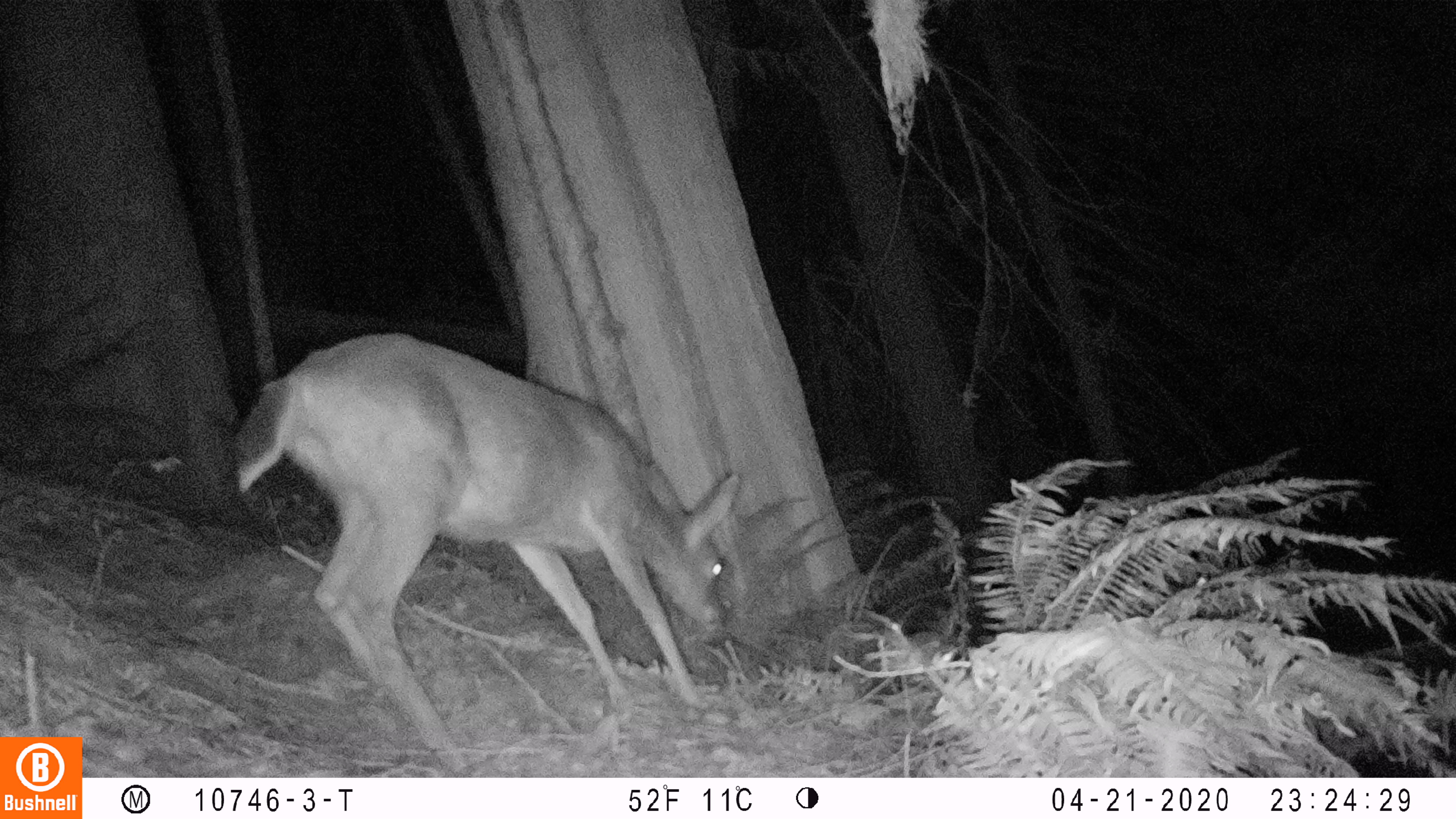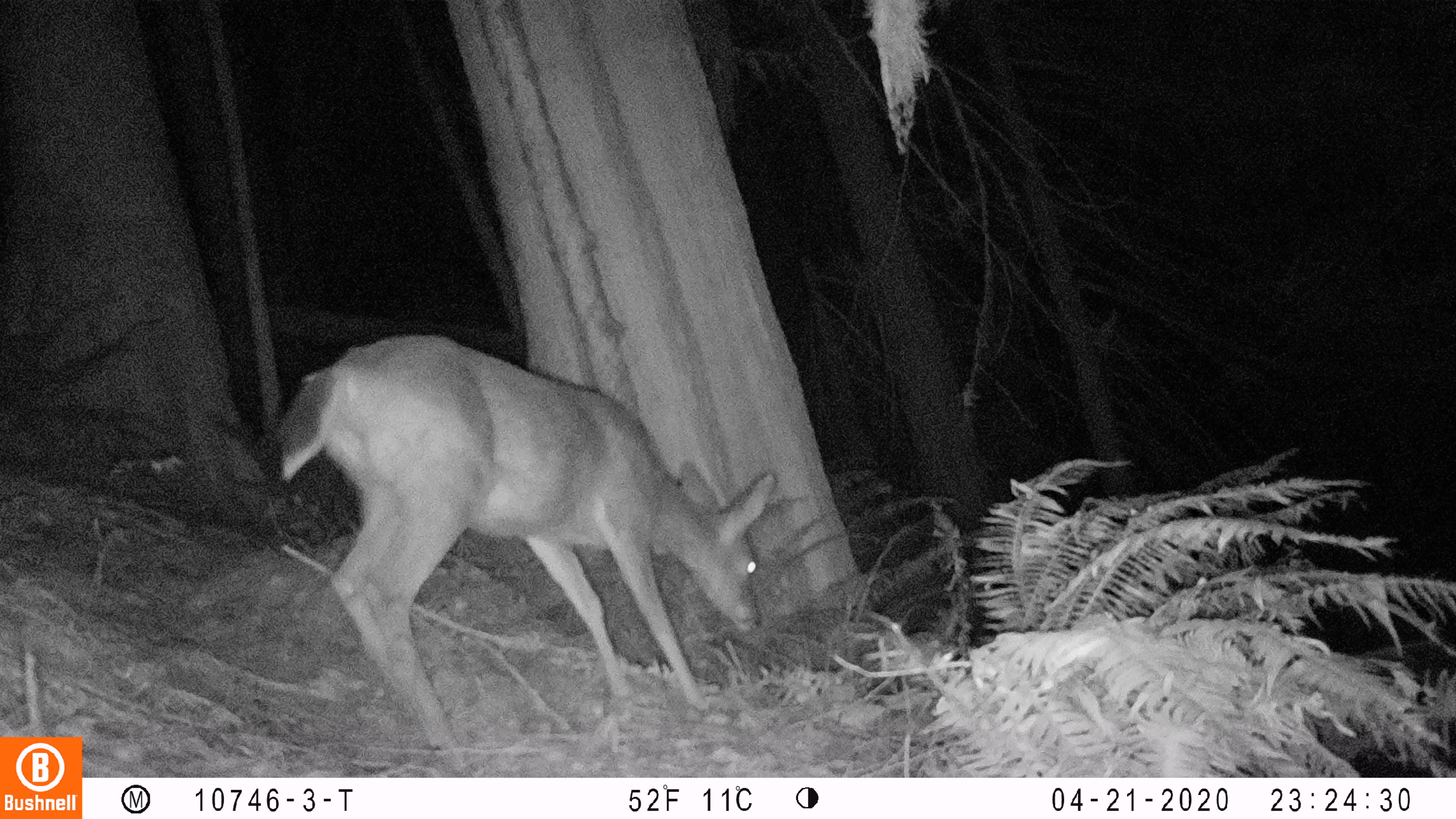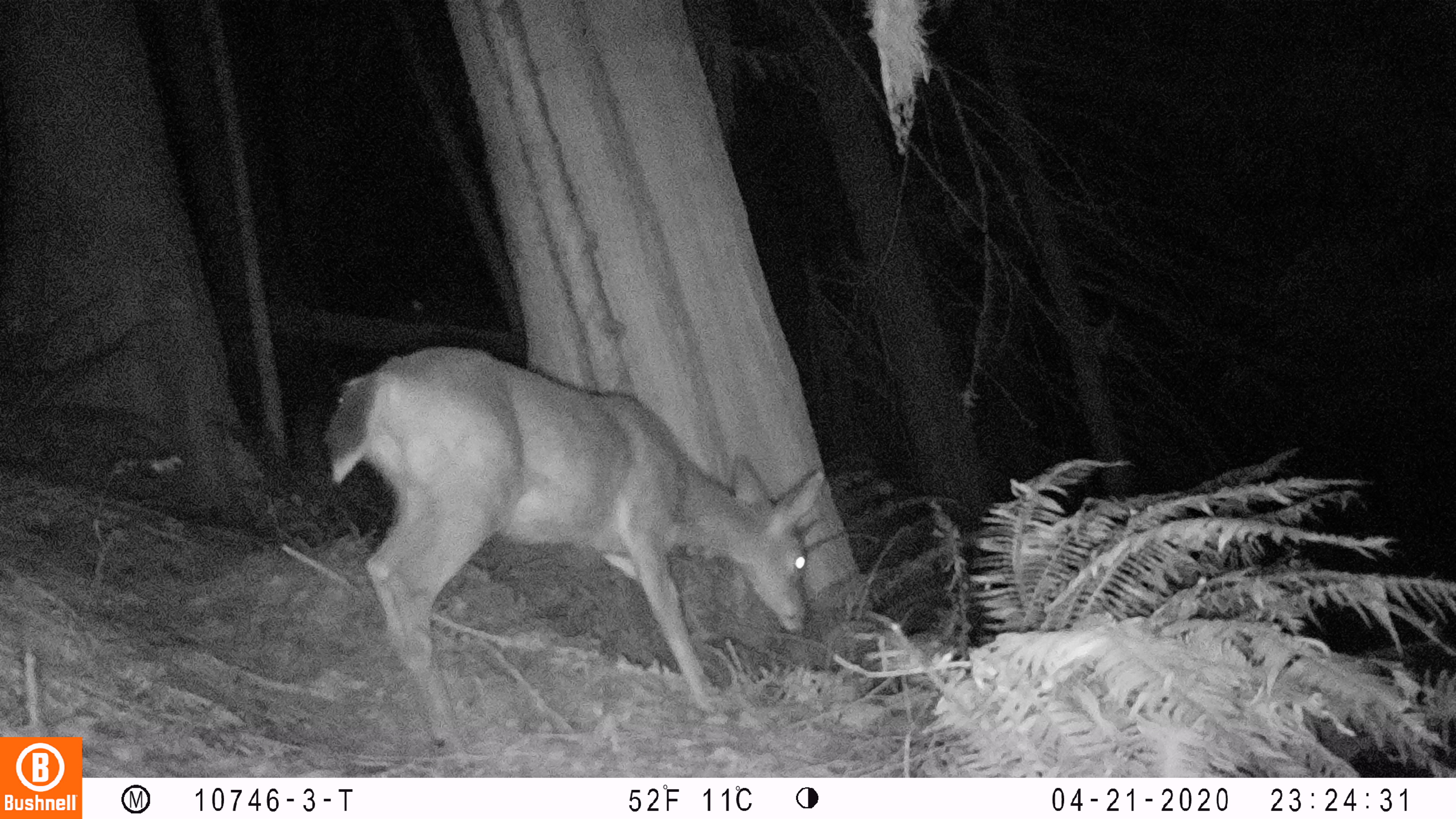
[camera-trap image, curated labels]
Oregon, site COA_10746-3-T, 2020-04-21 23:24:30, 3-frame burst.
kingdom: Animalia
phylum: Chordata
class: Mammalia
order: Artiodactyla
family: Cervidae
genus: Odocoileus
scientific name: Odocoileus hemionus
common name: black-tailed deer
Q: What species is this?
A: Black-tailed deer (Odocoileus hemionus).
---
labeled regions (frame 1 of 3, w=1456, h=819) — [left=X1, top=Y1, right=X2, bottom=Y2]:
black-tailed deer: [left=226, top=311, right=747, bottom=765]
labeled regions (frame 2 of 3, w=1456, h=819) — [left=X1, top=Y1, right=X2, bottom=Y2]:
black-tailed deer: [left=262, top=328, right=783, bottom=765]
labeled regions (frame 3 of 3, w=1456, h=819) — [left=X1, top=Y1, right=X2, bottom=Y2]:
black-tailed deer: [left=319, top=346, right=831, bottom=757]